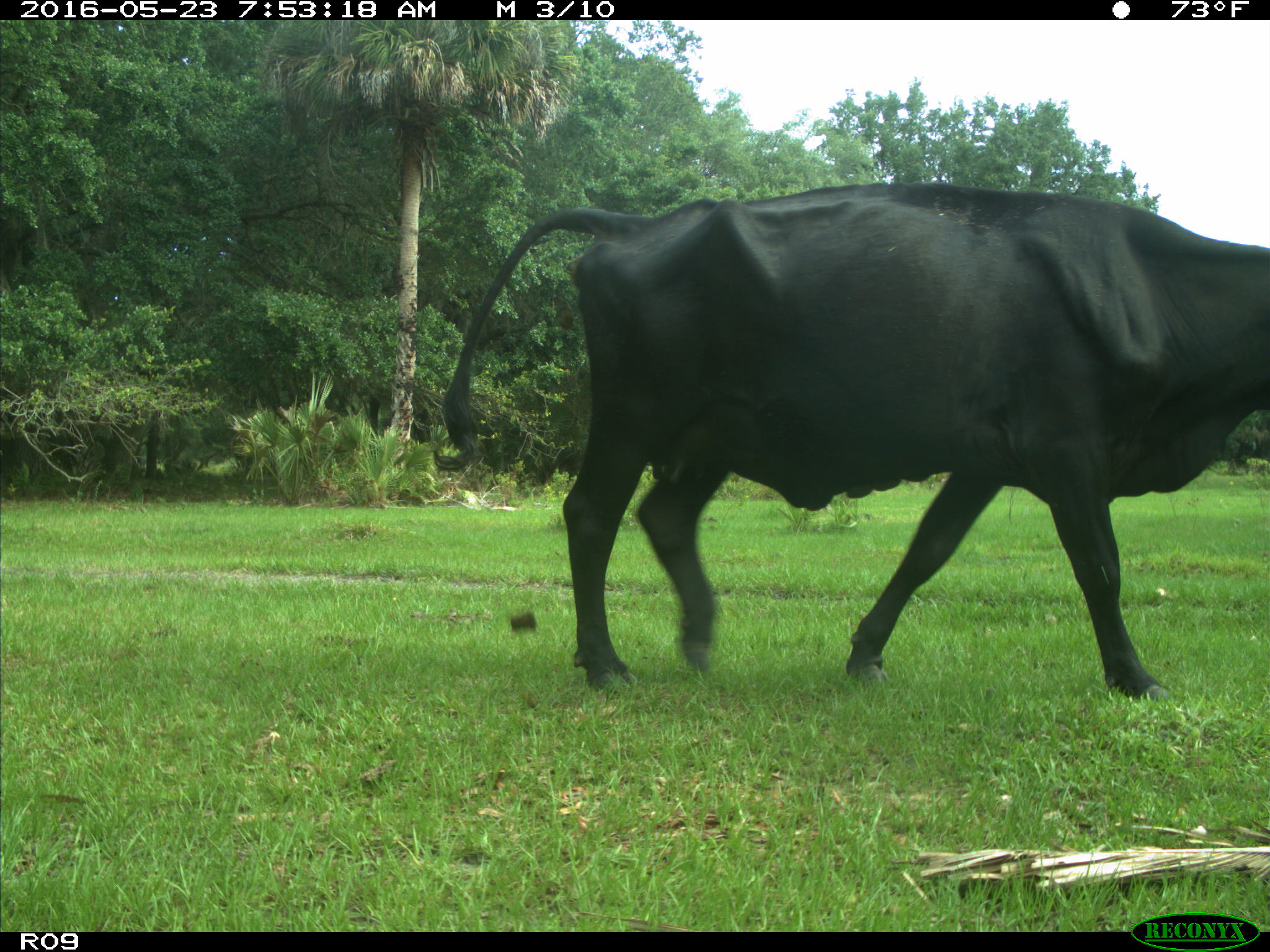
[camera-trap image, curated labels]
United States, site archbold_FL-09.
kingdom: Animalia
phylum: Chordata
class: Mammalia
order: Artiodactyla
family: Bovidae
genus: Bos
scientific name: Bos taurus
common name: domestic cow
Bos taurus (domestic cow).